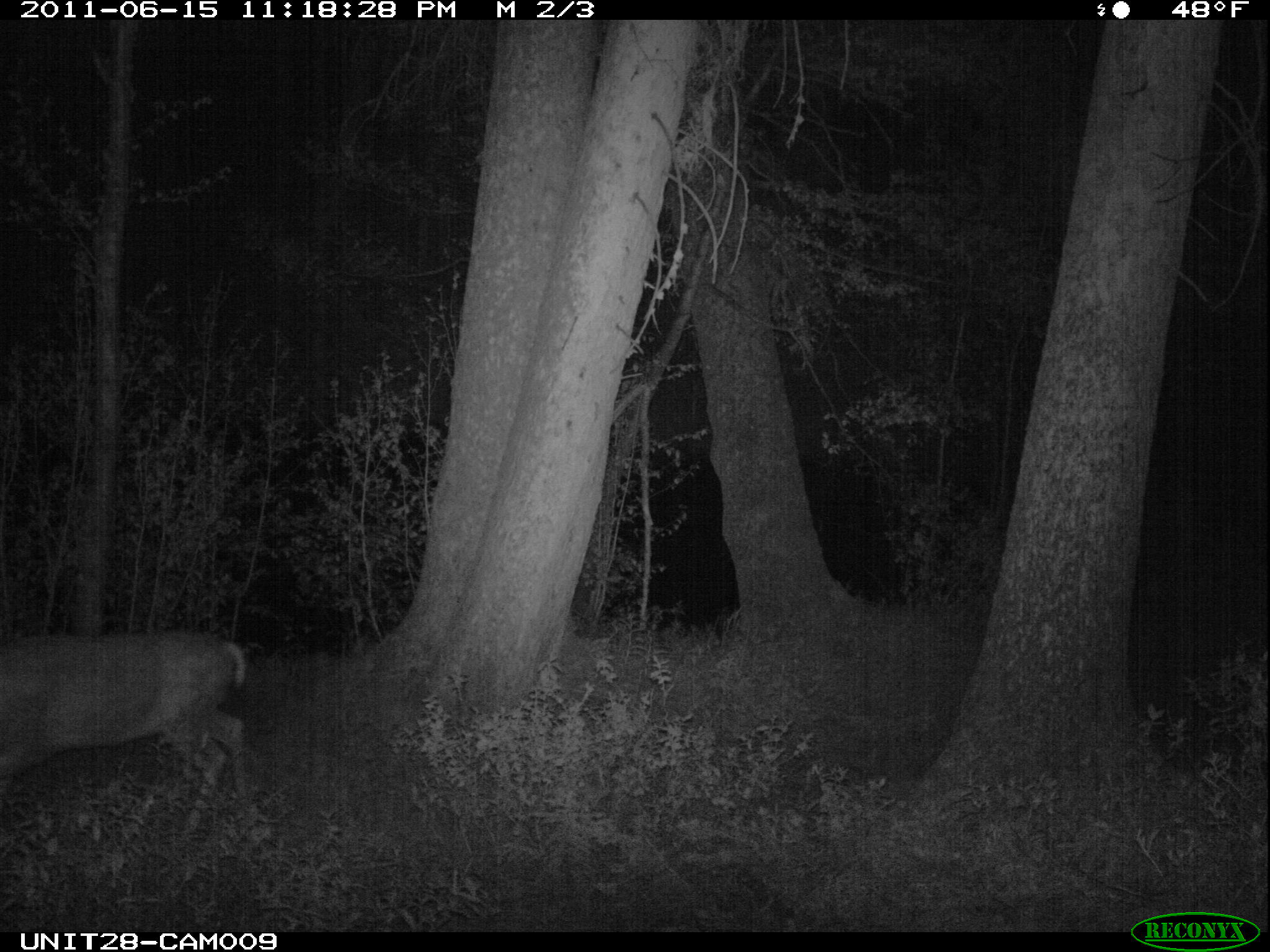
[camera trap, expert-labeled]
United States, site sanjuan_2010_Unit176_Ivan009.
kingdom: Animalia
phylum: Chordata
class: Mammalia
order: Artiodactyla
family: Cervidae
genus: Odocoileus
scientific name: Odocoileus hemionus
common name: mule deer